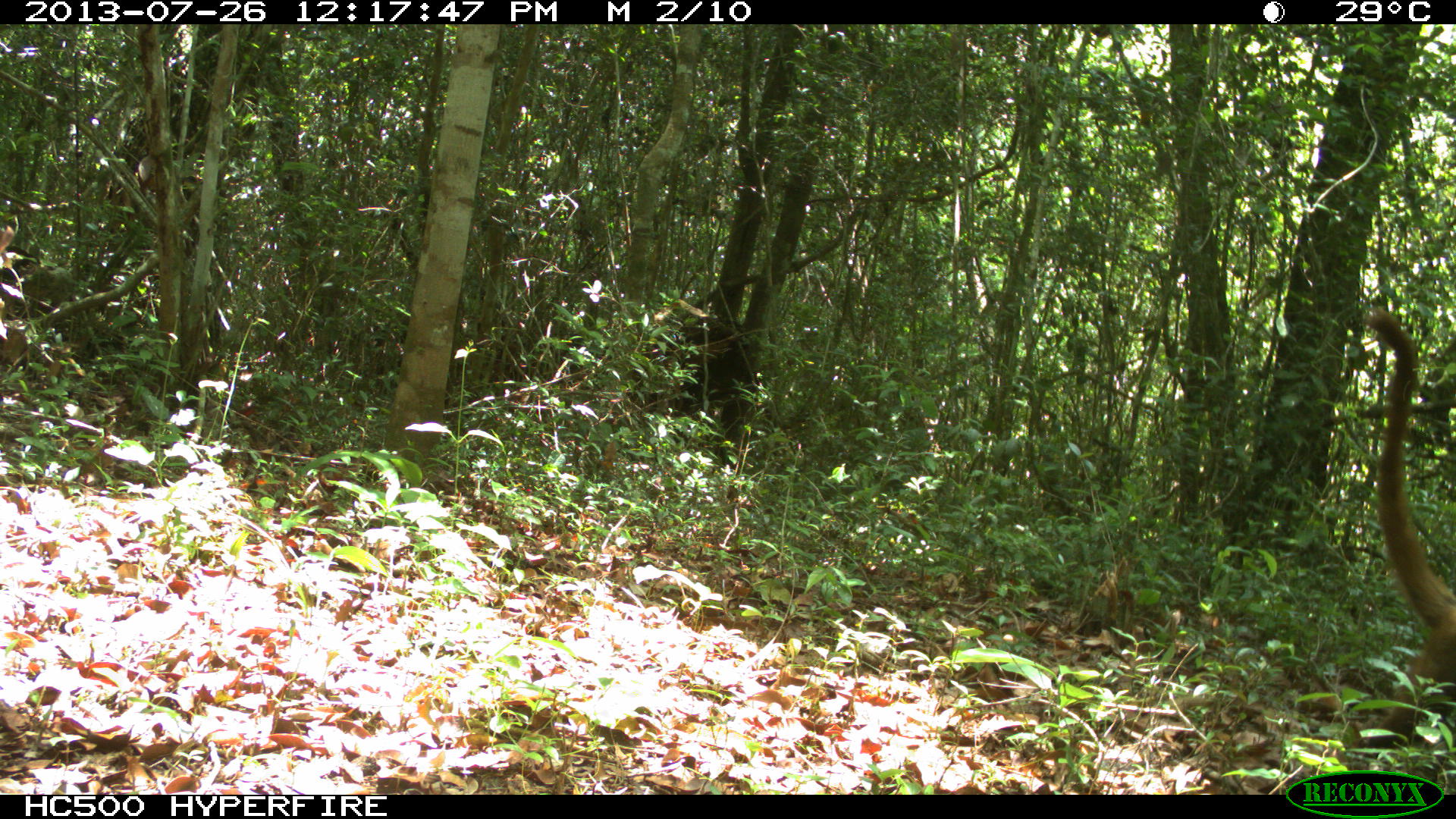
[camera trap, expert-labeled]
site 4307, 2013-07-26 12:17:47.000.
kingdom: Animalia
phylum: Chordata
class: Mammalia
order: Carnivora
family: Procyonidae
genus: Nasua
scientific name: Nasua narica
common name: white-nosed coati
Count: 1.